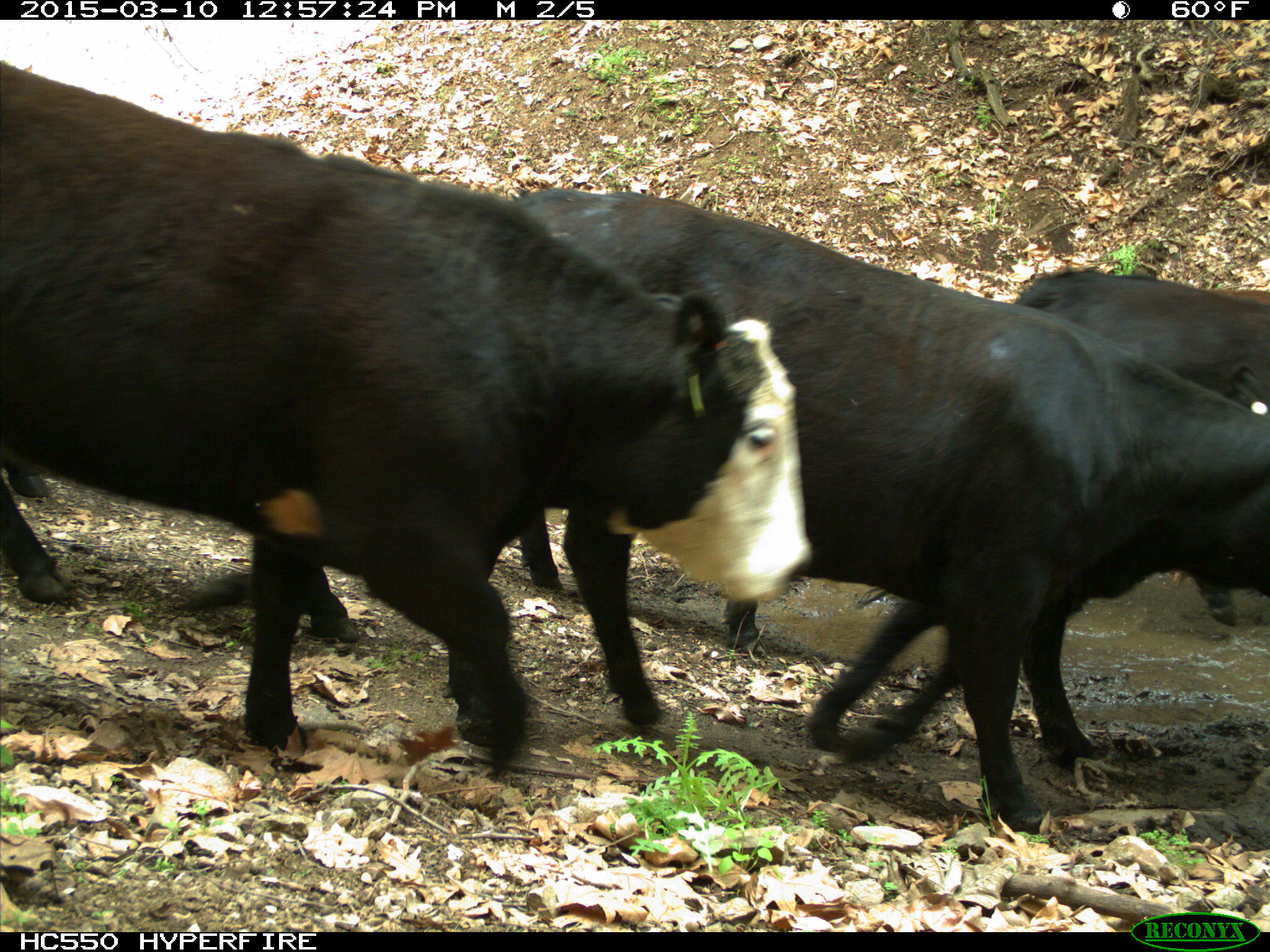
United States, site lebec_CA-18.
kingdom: Animalia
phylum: Chordata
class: Mammalia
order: Artiodactyla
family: Bovidae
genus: Bos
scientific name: Bos taurus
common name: domestic cow